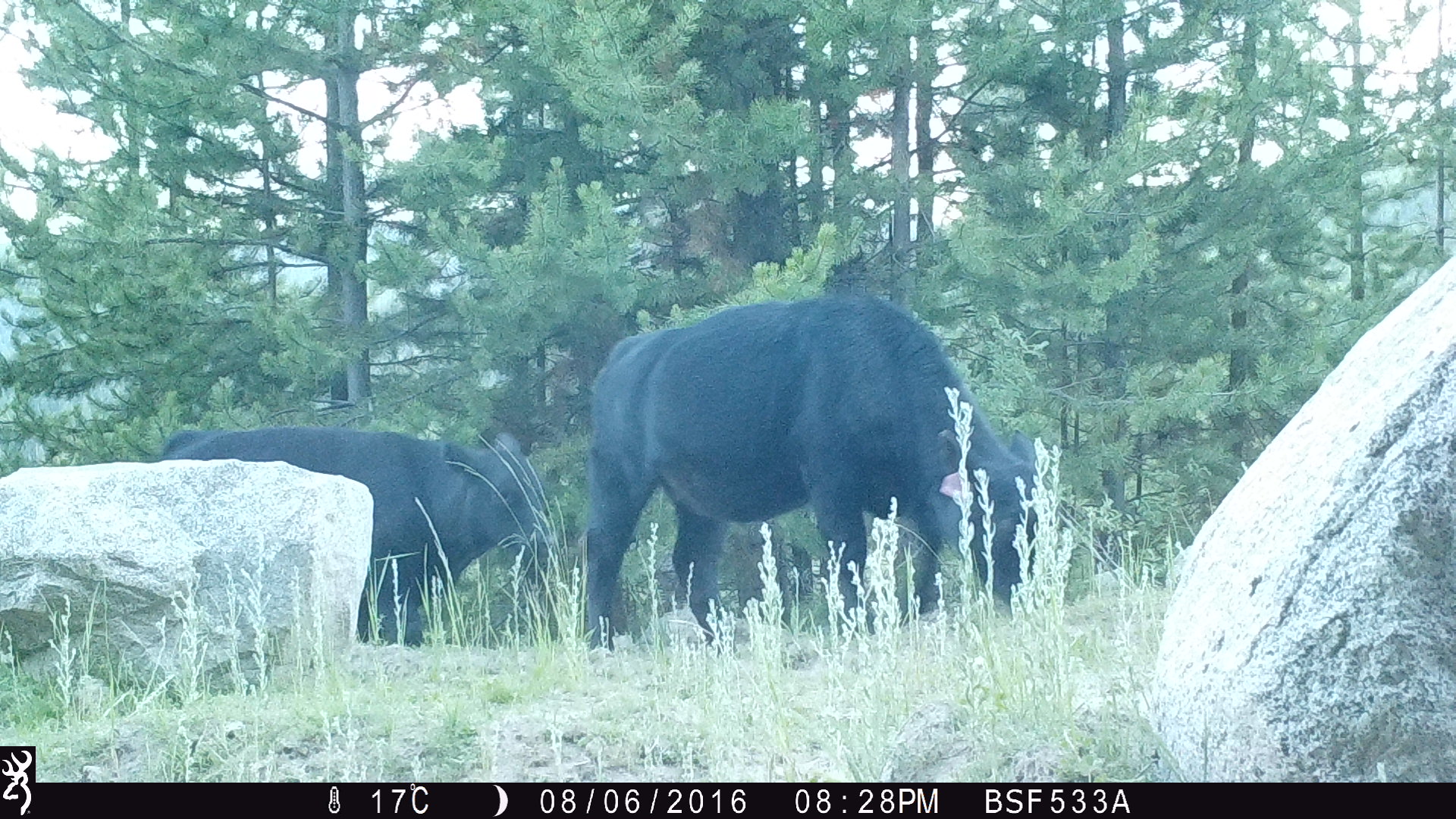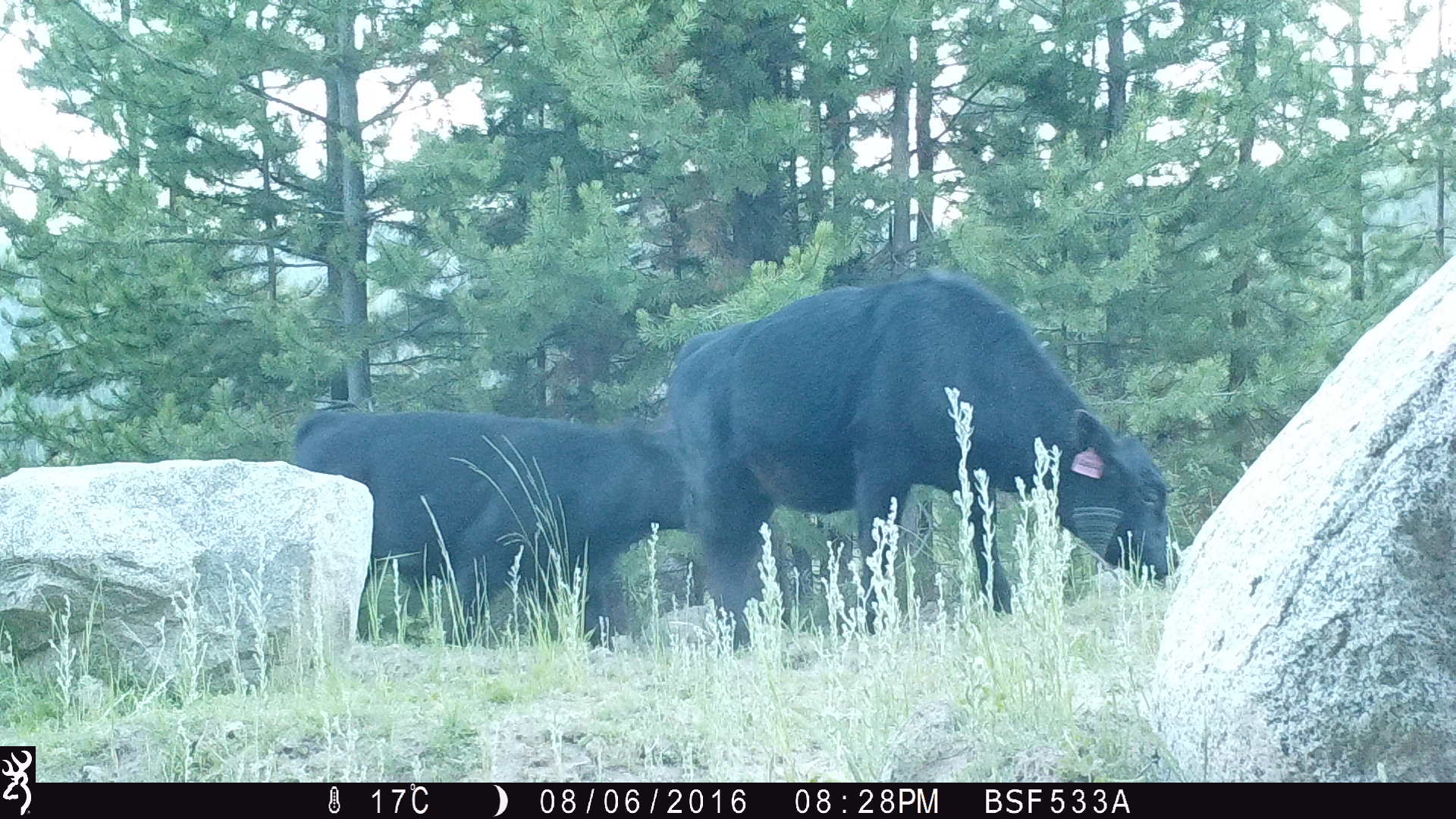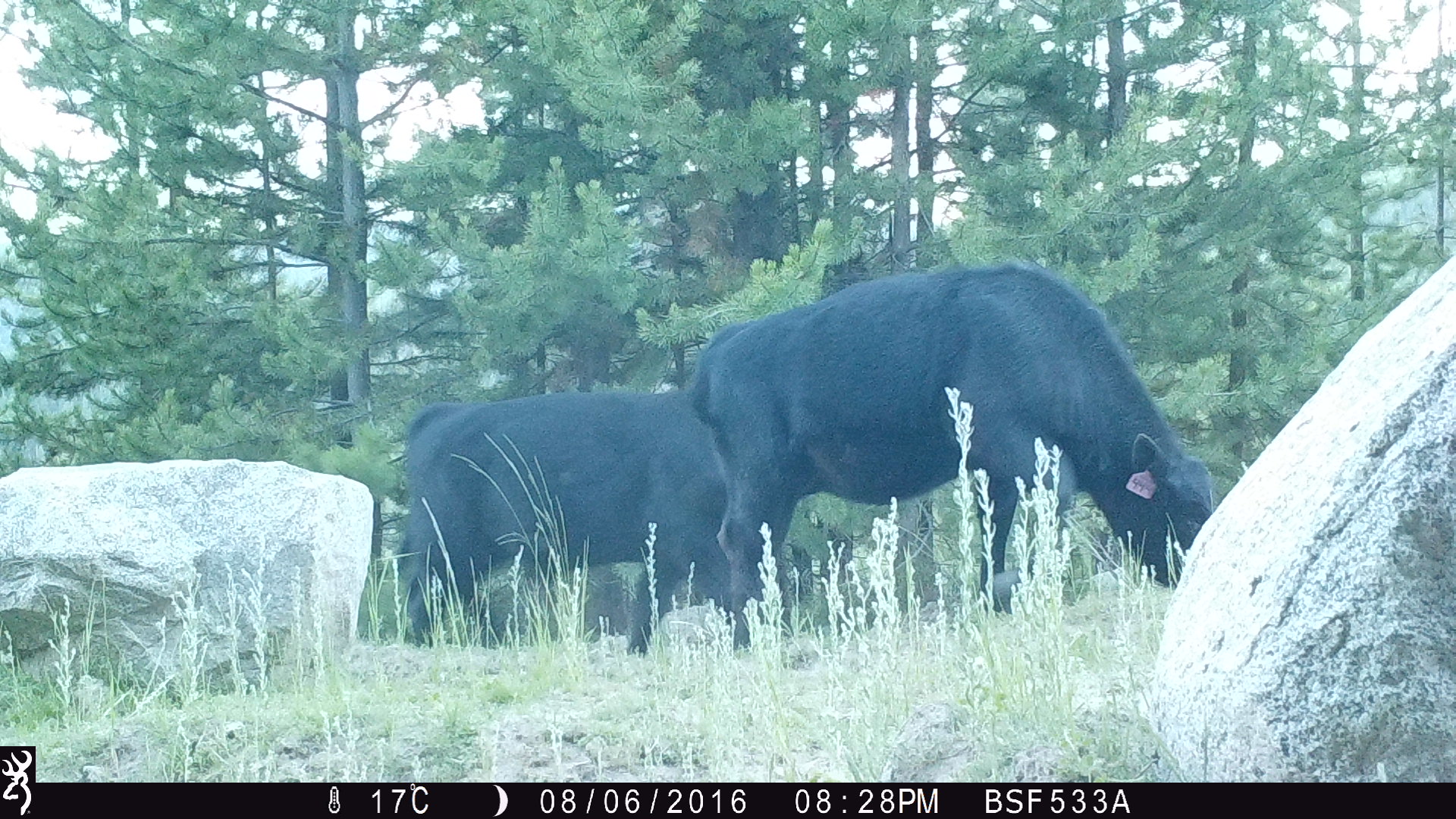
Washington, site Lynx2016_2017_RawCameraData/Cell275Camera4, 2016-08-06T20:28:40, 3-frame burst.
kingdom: Animalia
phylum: Chordata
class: Mammalia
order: Artiodactyla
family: Bovidae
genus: Bos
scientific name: Bos taurus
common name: domestic cattle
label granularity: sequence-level